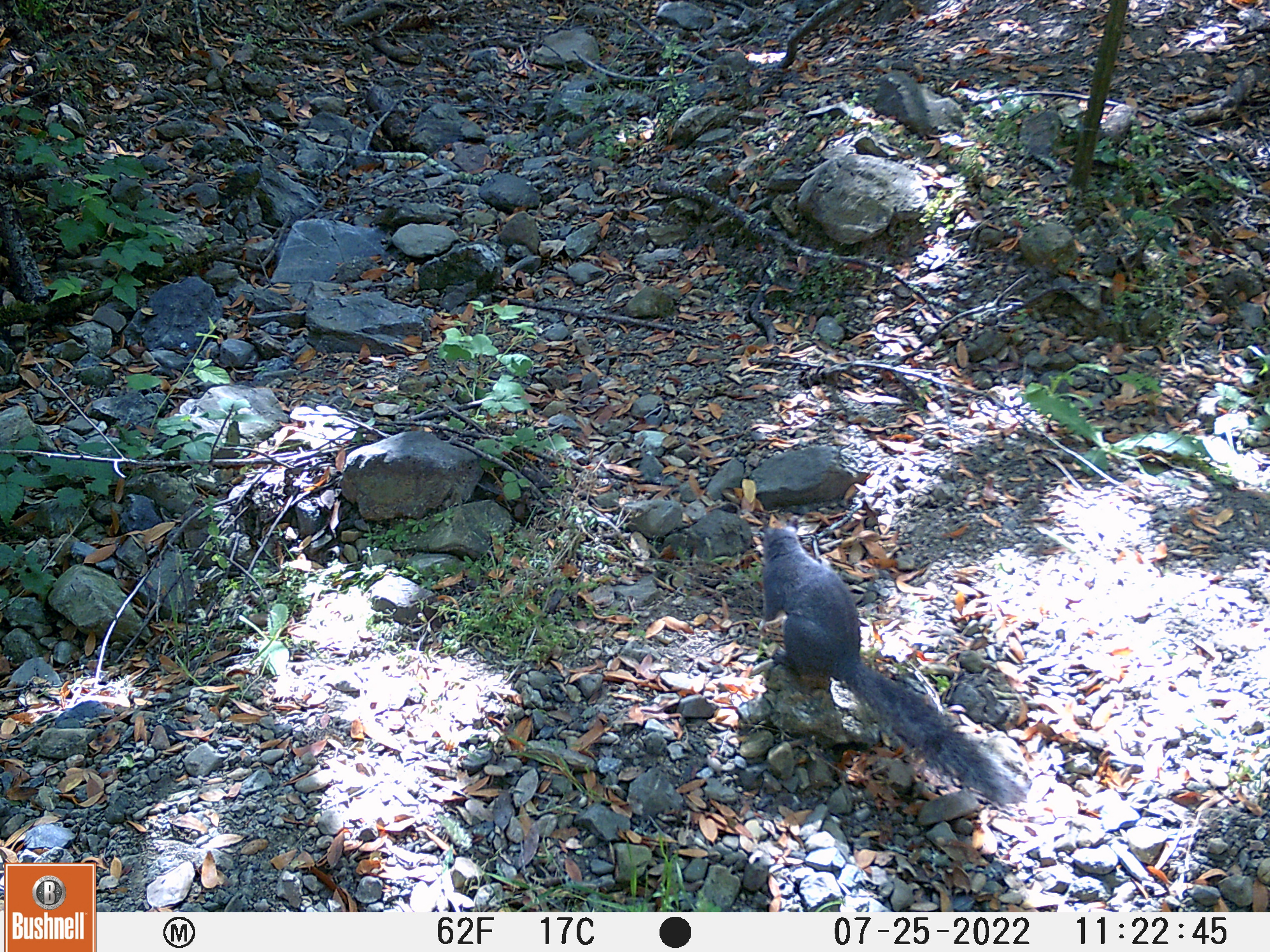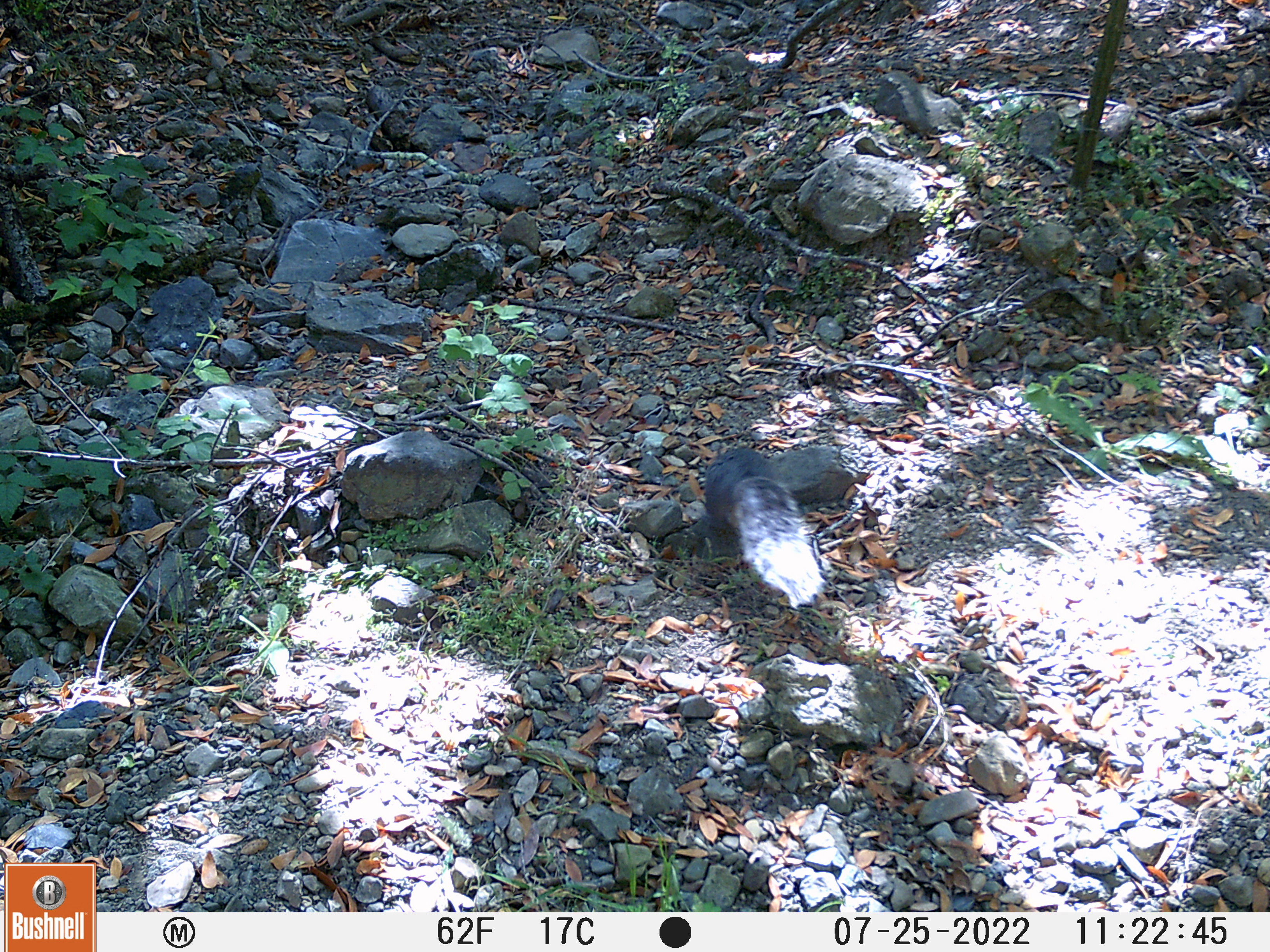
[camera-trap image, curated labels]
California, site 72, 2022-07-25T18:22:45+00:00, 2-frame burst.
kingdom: Animalia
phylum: Chordata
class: Mammalia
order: Rodentia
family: Sciuridae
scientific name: Sciuridae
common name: squirrel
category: unknown squirrel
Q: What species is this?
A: Unknown squirrel (squirrel) (Sciuridae).